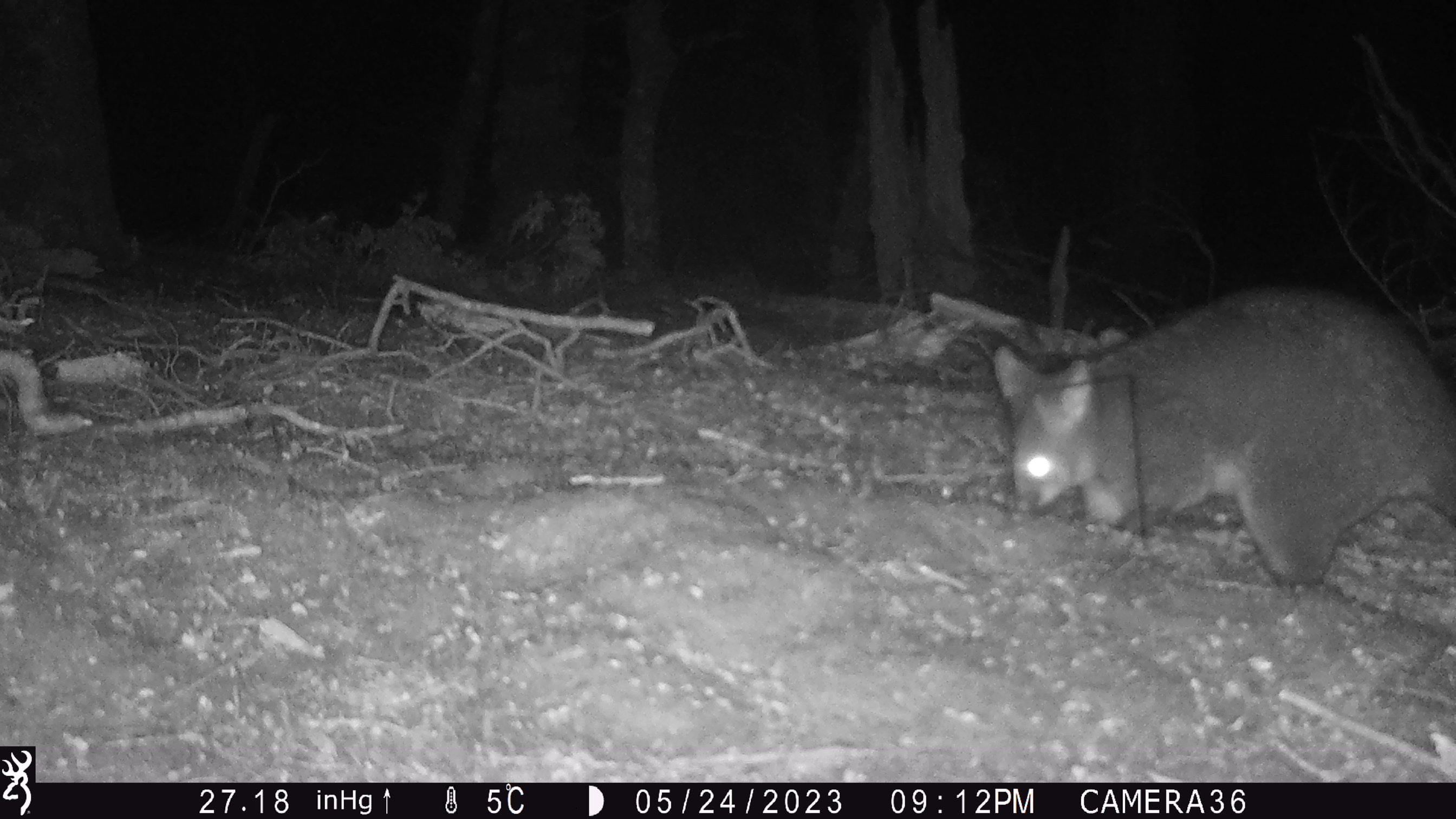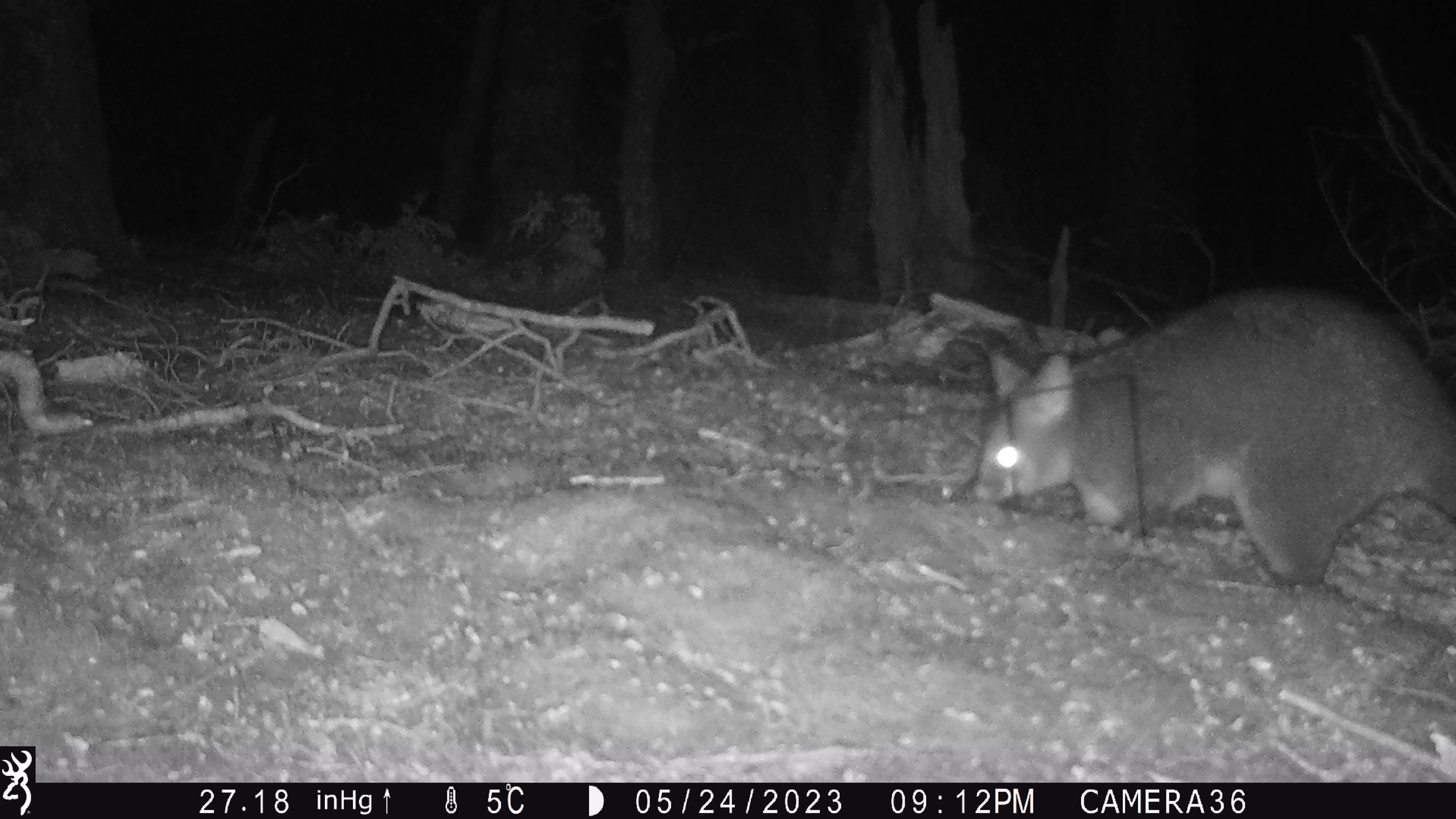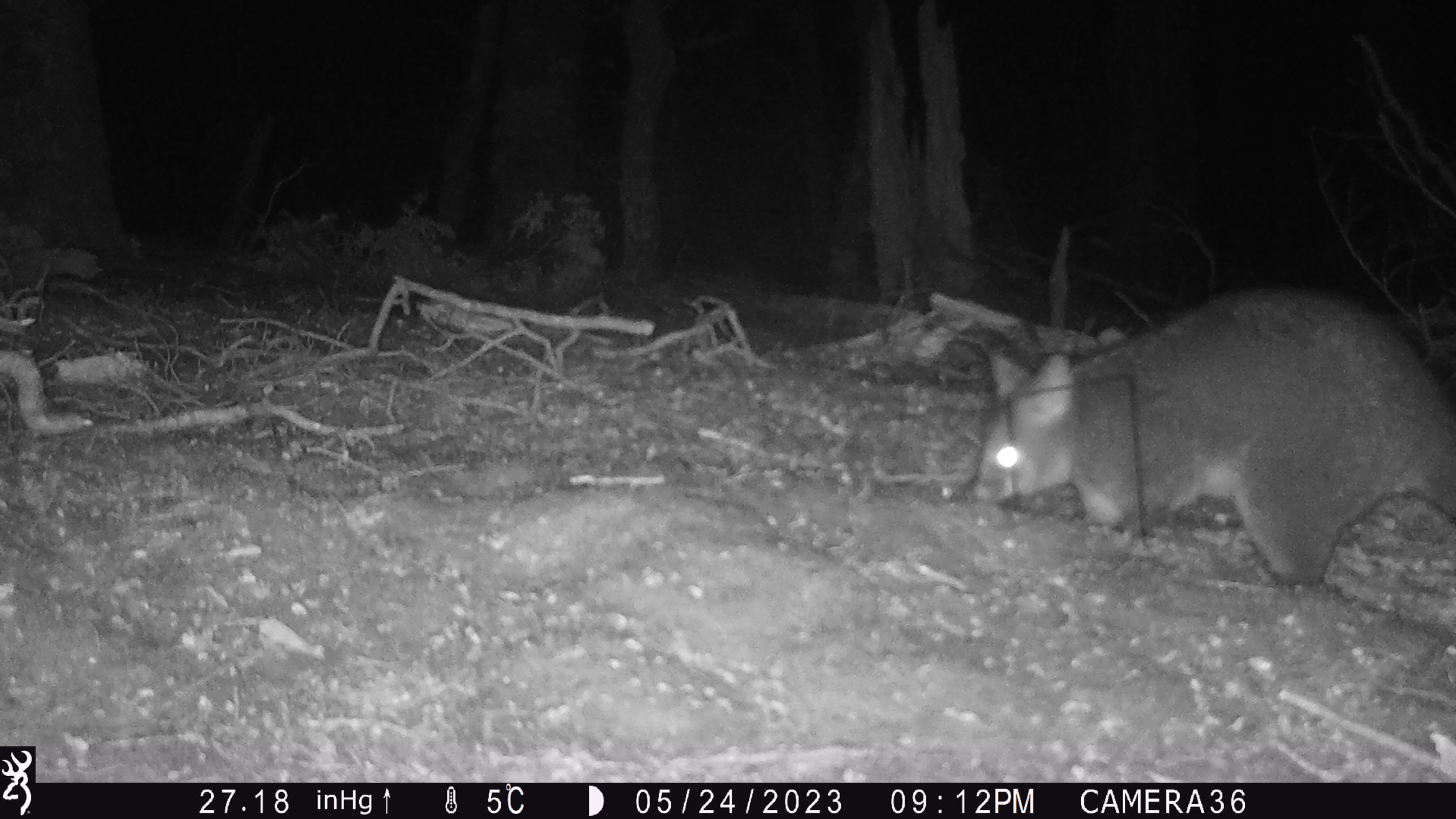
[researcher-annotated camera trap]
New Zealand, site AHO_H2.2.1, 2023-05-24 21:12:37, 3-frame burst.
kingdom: Animalia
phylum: Chordata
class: Mammalia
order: Carnivora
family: Mustelidae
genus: Mustela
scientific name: Mustela erminea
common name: stoat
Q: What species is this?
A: Stoat (Mustela erminea).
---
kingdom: Animalia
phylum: Chordata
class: Mammalia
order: Diprotodontia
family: Phalangeridae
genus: Trichosurus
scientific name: Trichosurus vulpecula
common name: common brushtail possum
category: possum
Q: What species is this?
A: Possum (common brushtail possum) (Trichosurus vulpecula).